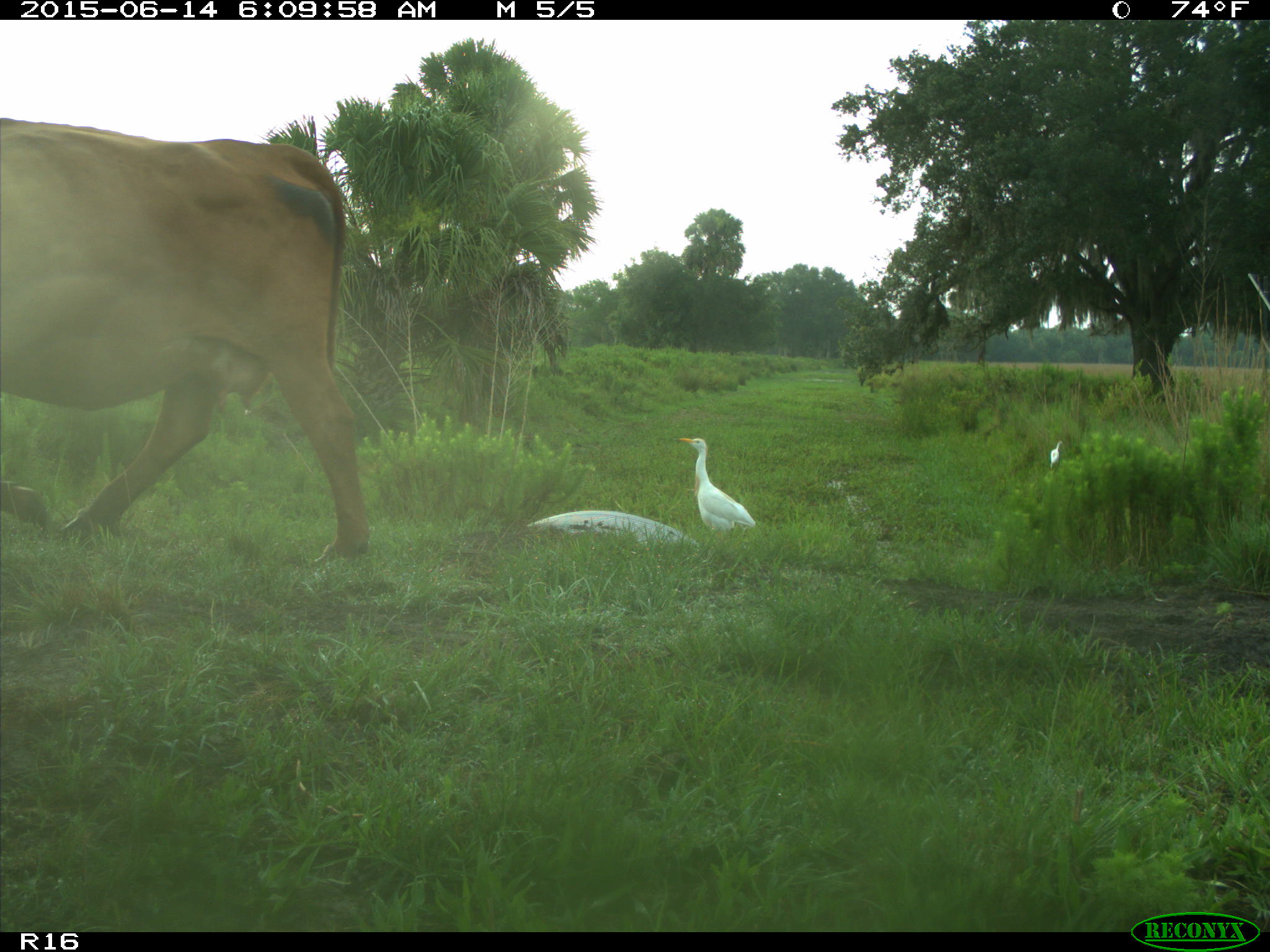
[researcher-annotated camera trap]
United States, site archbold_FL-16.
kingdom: Animalia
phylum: Chordata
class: Mammalia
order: Artiodactyla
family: Bovidae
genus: Bos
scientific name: Bos taurus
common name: domestic cow